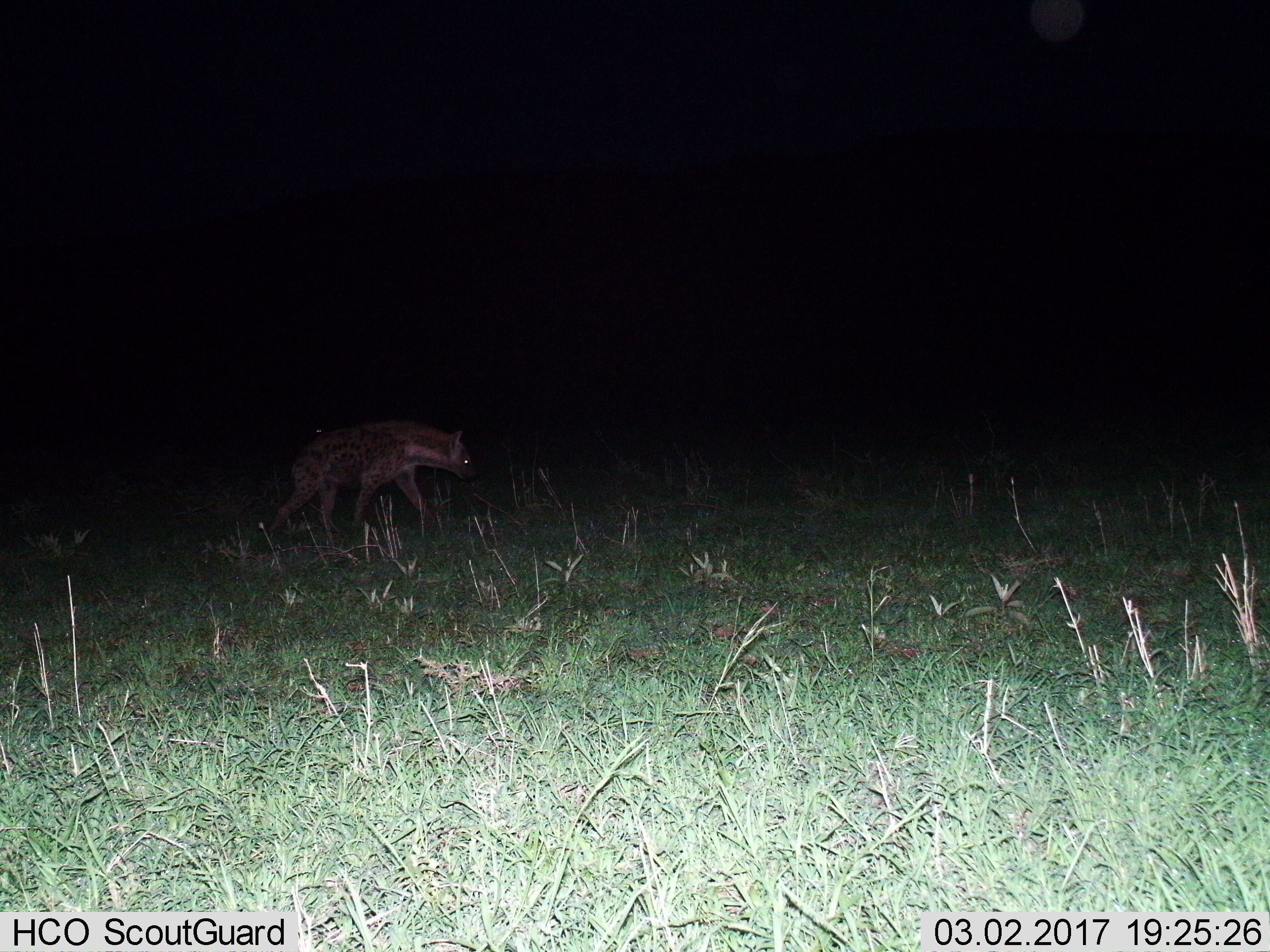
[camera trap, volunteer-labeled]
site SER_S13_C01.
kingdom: Animalia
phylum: Chordata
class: Mammalia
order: Carnivora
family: Hyaenidae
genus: Crocuta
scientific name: Crocuta crocuta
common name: spotted hyena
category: hyenaspotted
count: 1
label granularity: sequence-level